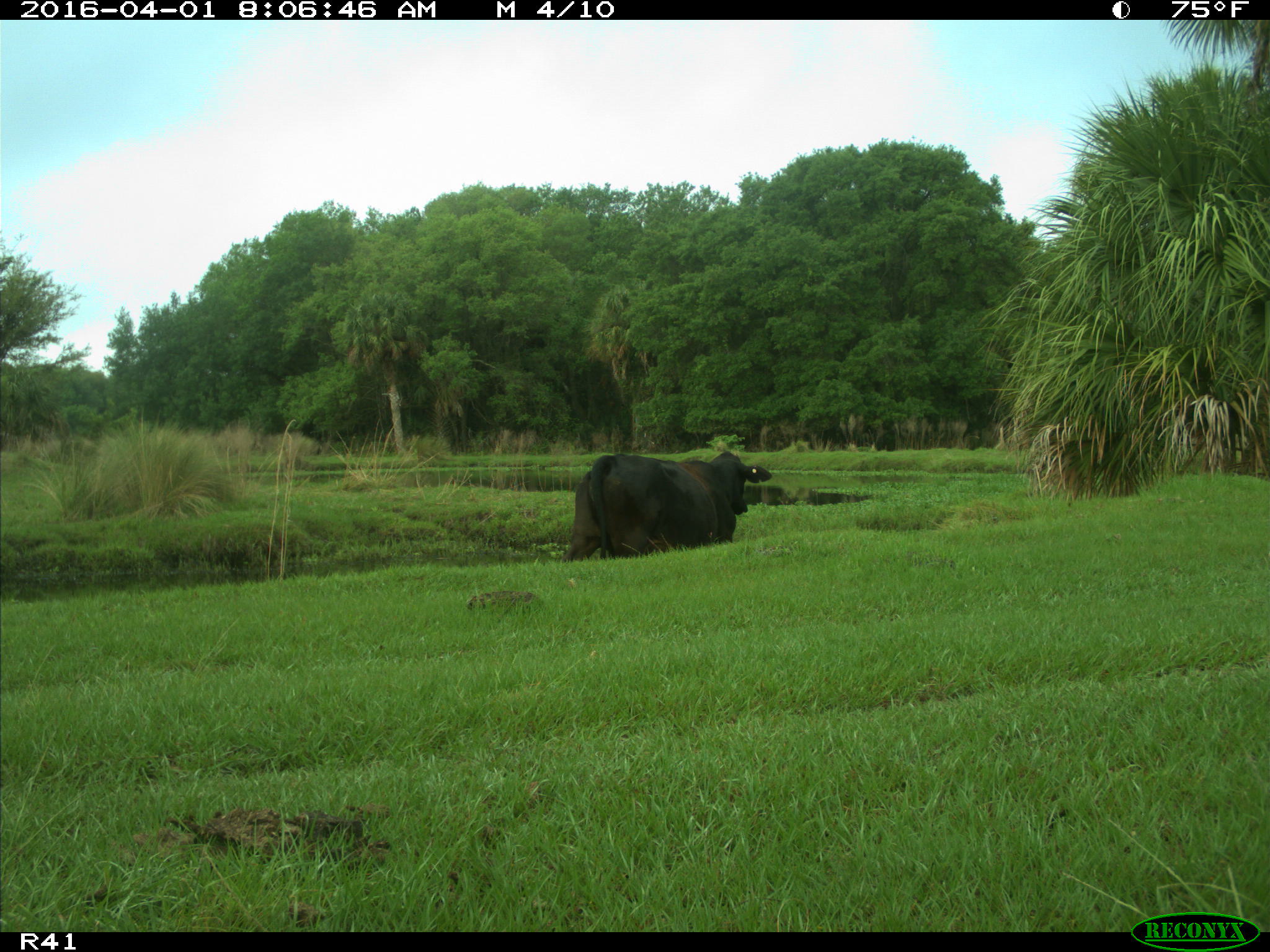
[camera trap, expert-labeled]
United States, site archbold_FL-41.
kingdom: Animalia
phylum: Chordata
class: Mammalia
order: Artiodactyla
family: Bovidae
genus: Bos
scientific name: Bos taurus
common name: domestic cow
Bos taurus (domestic cow).